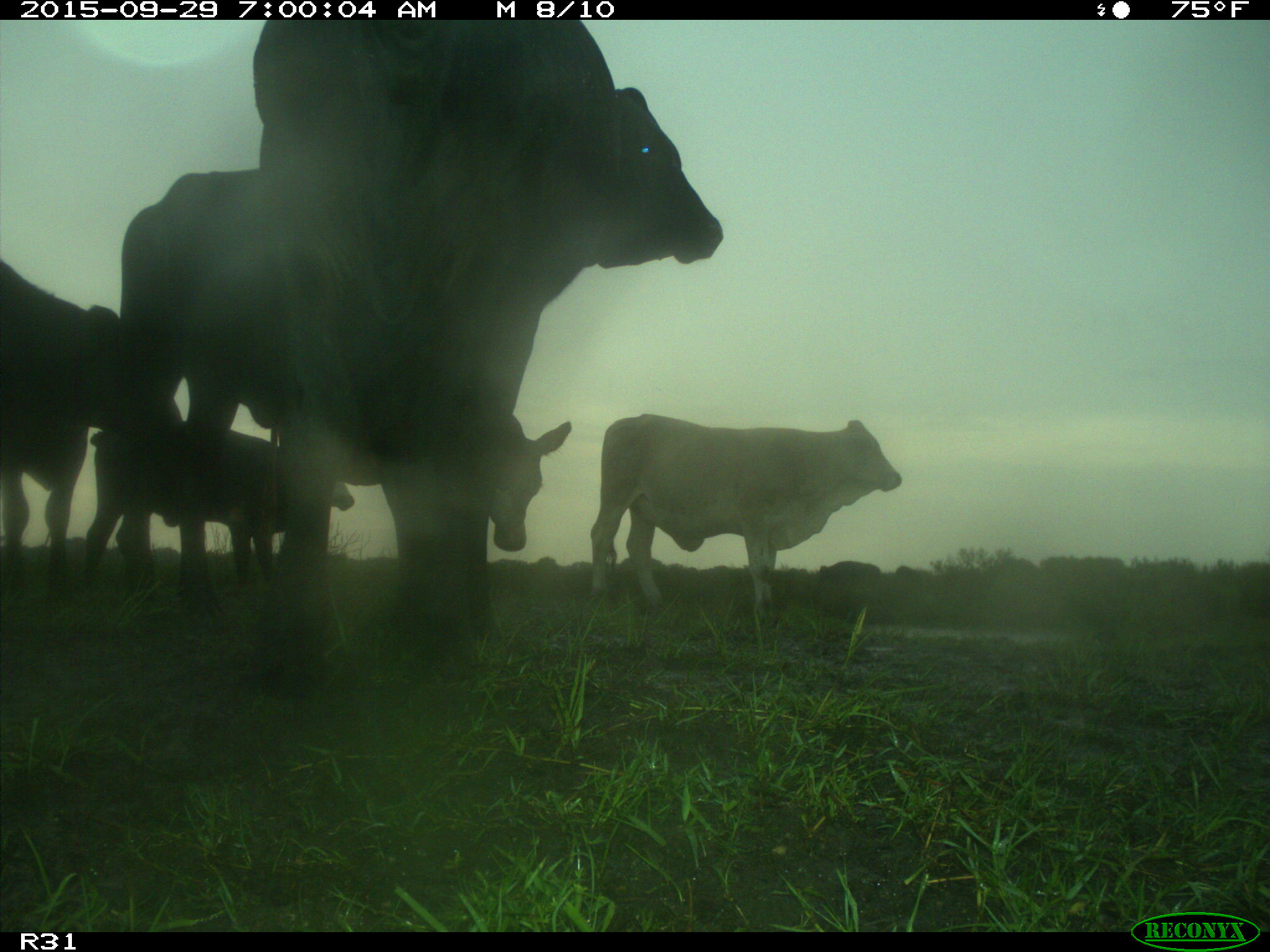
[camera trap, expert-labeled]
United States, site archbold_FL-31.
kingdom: Animalia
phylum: Chordata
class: Mammalia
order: Artiodactyla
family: Bovidae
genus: Bos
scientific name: Bos taurus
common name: domestic cow